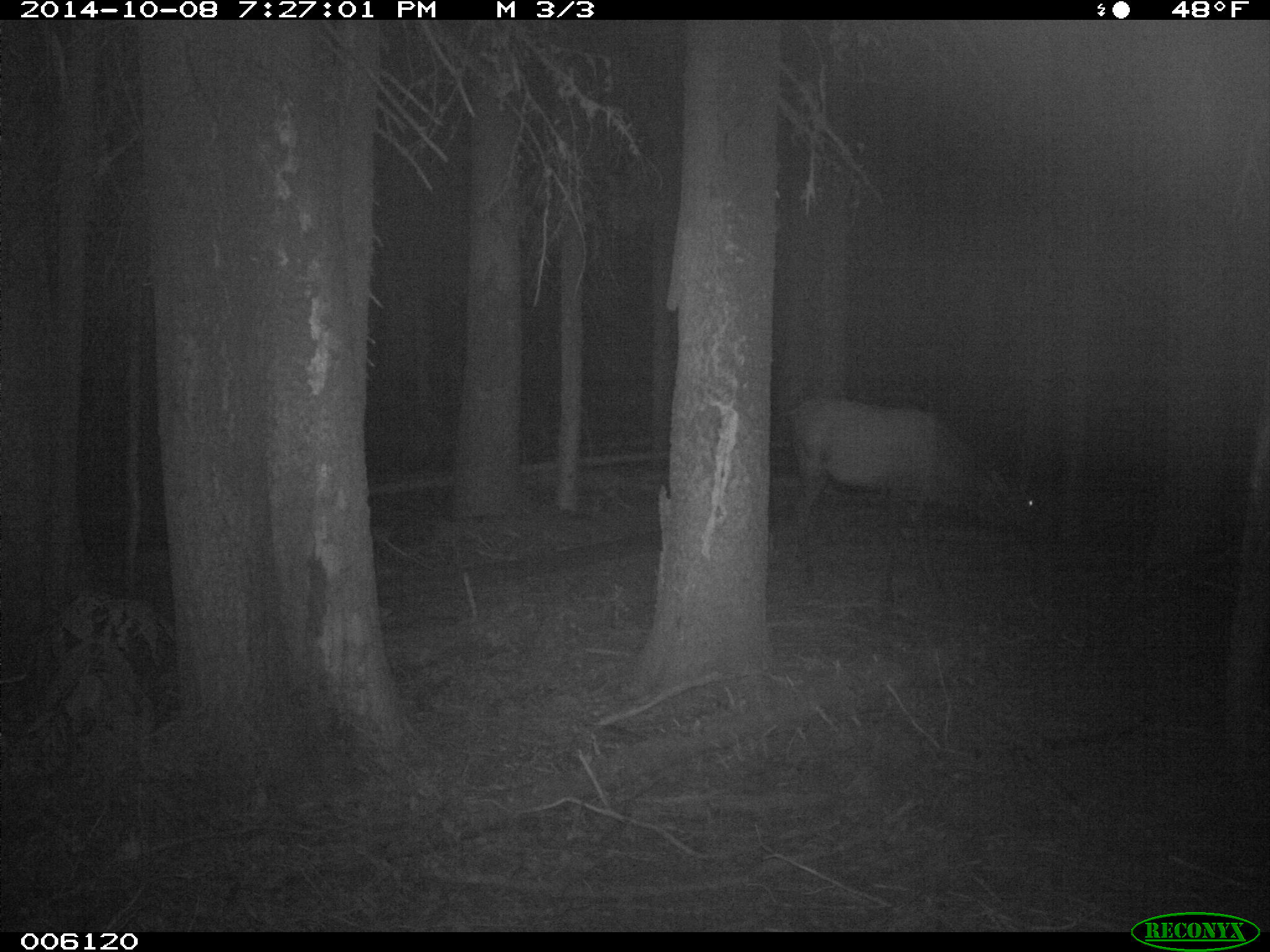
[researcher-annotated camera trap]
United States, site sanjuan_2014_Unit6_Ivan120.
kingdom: Animalia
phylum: Chordata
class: Mammalia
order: Artiodactyla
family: Cervidae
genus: Cervus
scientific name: Cervus elaphus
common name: red deer